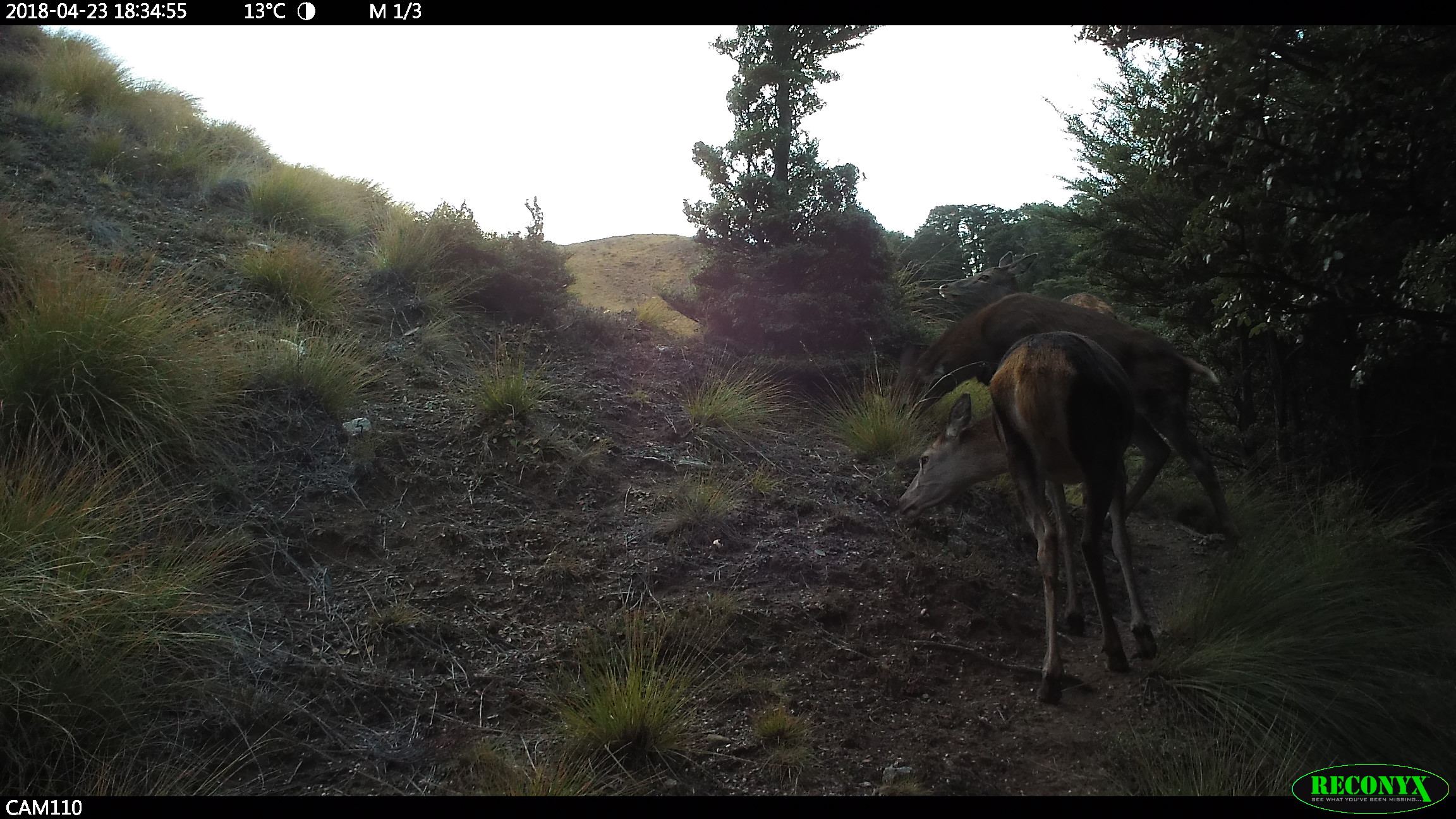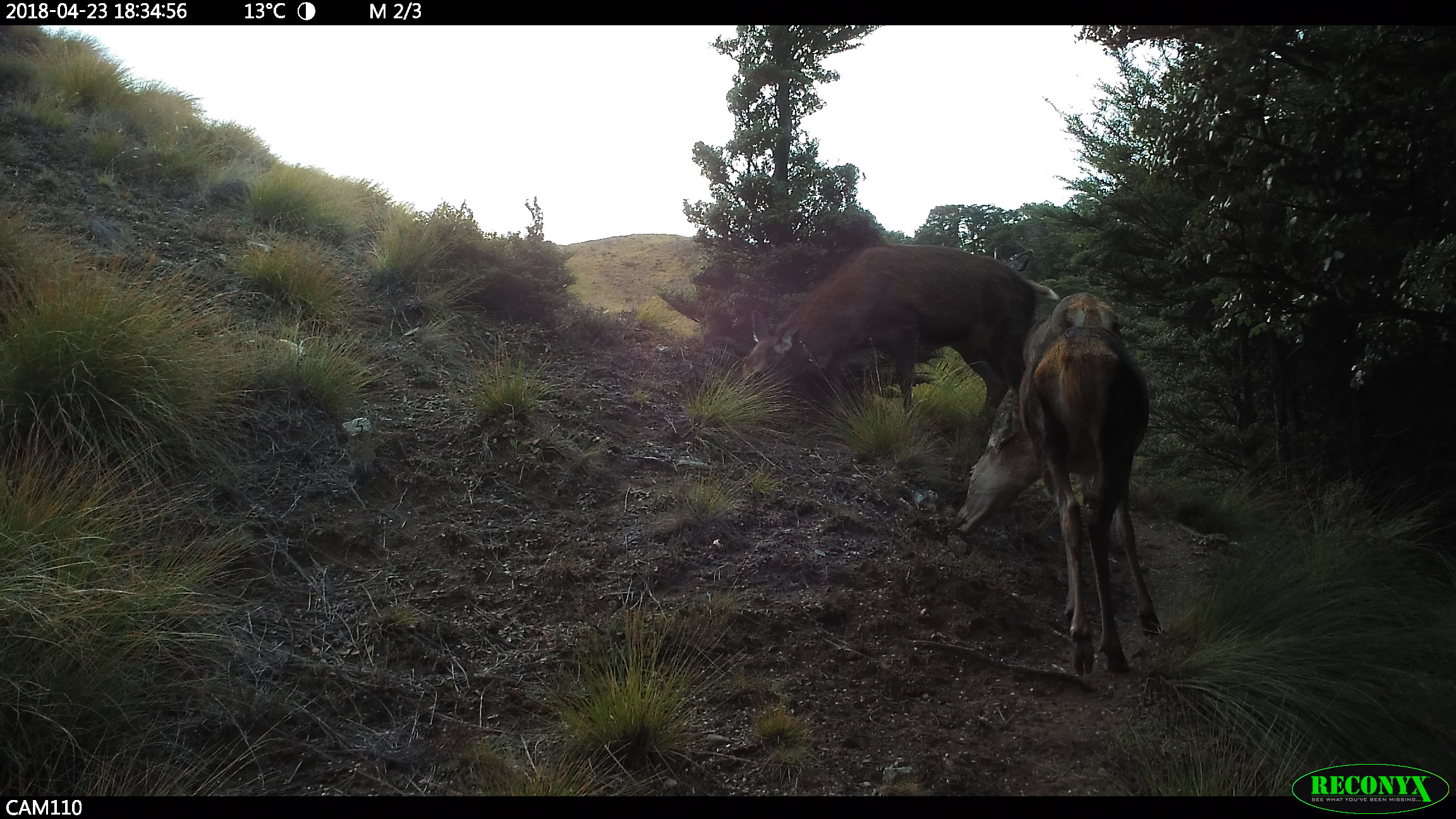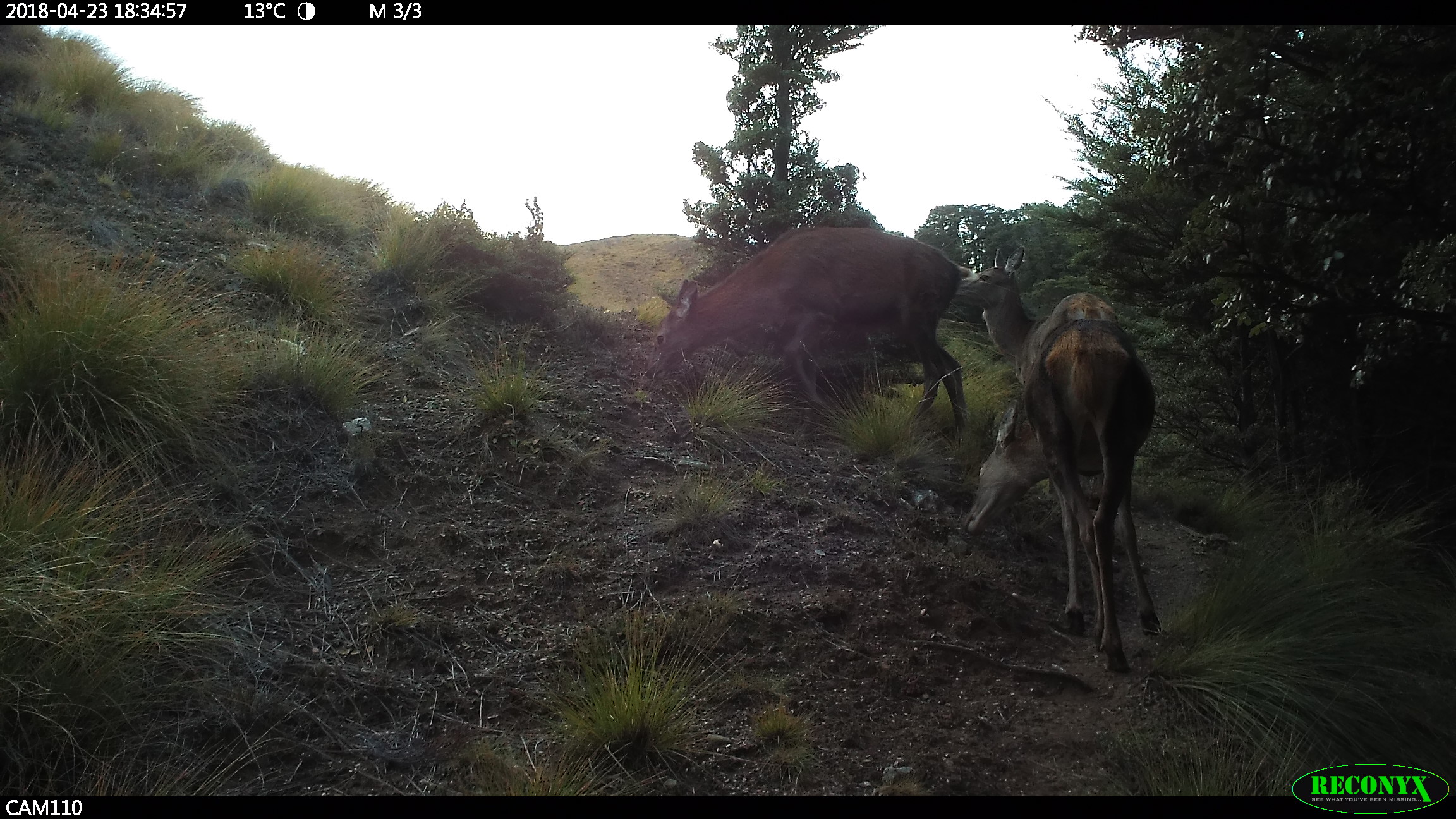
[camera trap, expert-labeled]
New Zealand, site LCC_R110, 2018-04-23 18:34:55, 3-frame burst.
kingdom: Animalia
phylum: Chordata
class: Mammalia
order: Artiodactyla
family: Cervidae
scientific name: Cervidae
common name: deer